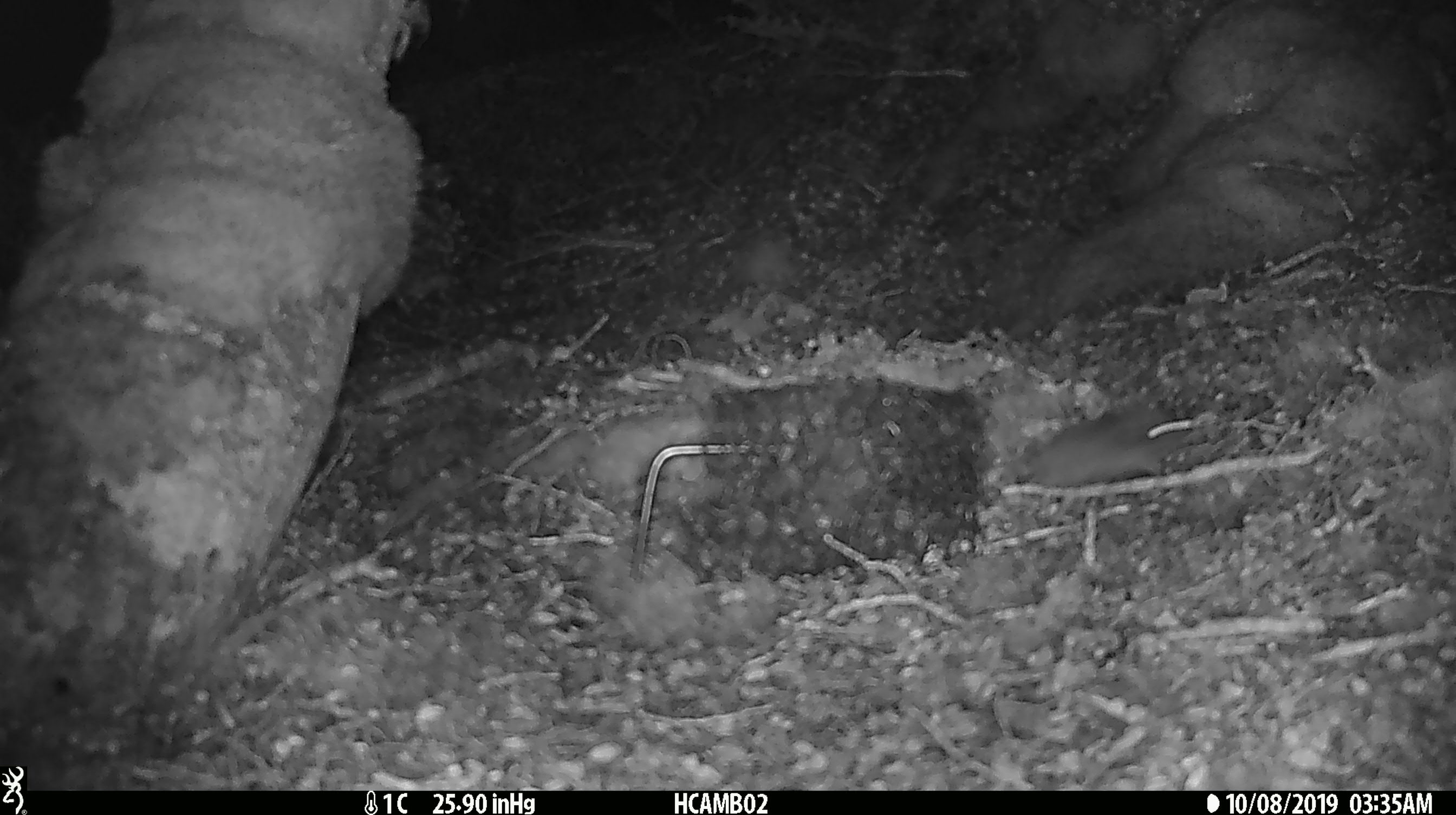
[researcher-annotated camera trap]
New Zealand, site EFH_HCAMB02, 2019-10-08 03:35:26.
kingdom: Animalia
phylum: Chordata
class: Mammalia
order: Rodentia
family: Muridae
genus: Mus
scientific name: Mus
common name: mouse